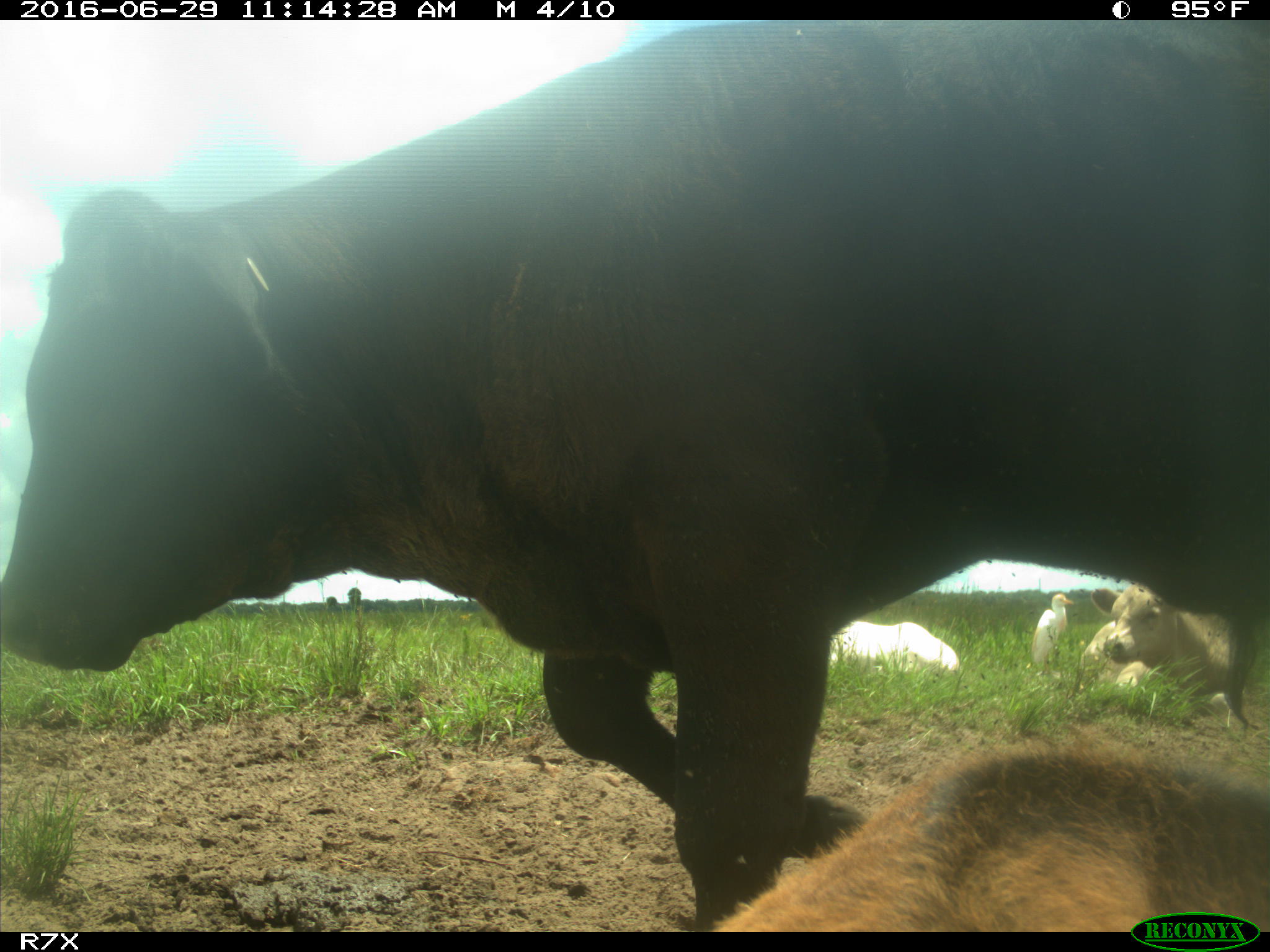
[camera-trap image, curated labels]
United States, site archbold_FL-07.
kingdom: Animalia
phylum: Chordata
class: Mammalia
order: Artiodactyla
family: Bovidae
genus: Bos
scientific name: Bos taurus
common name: domestic cow